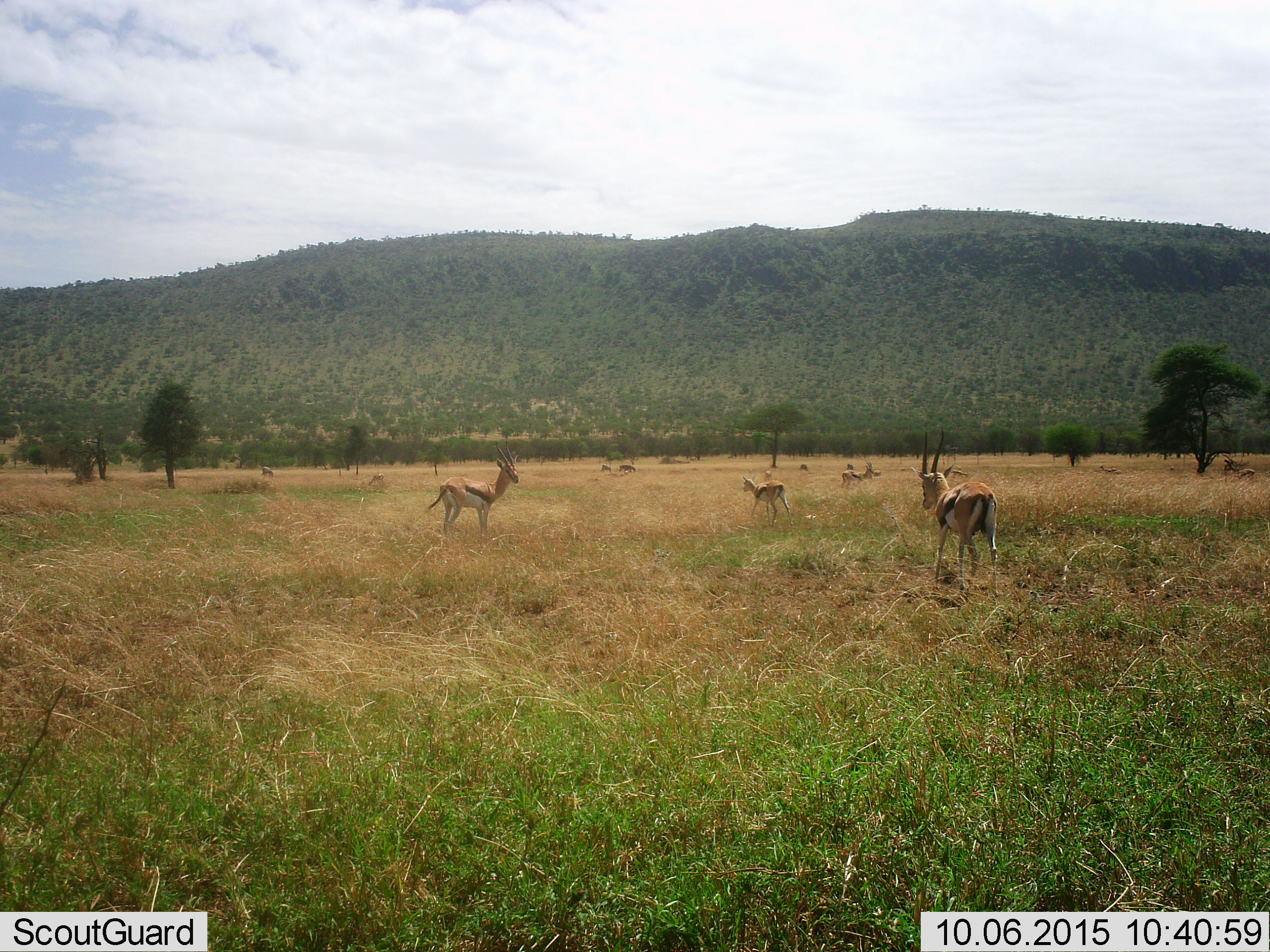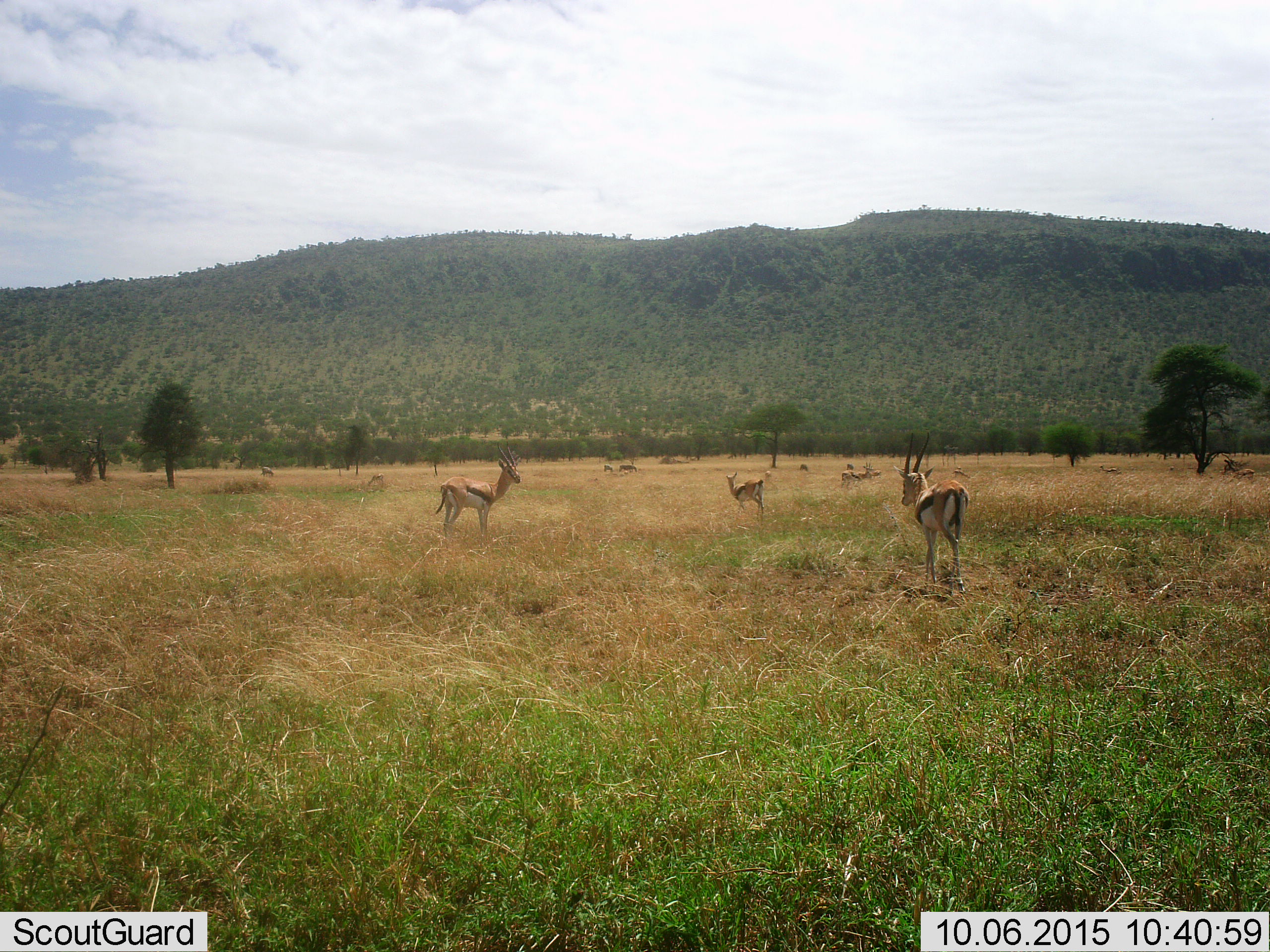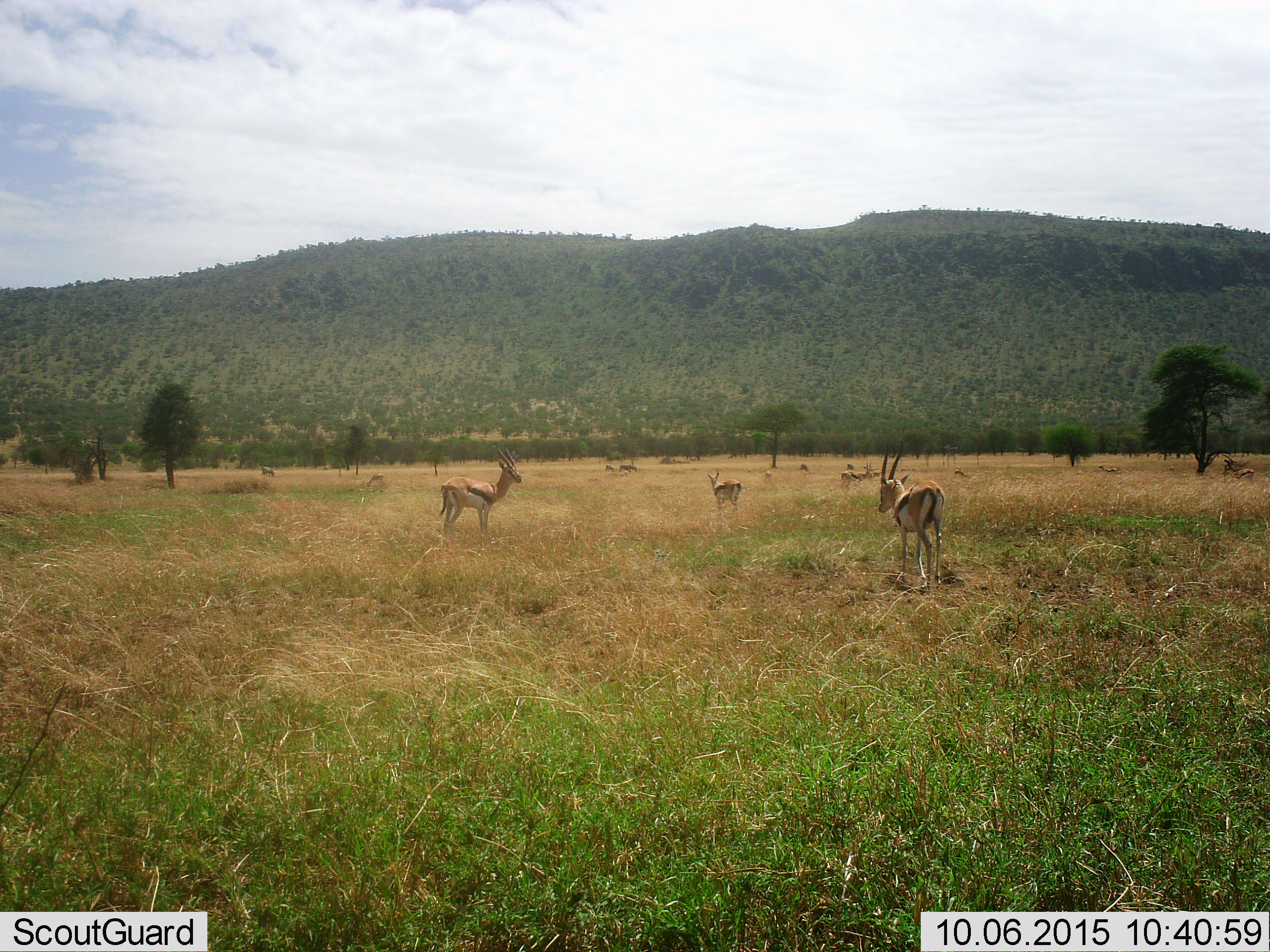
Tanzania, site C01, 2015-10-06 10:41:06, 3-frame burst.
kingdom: Animalia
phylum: Chordata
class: Mammalia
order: Artiodactyla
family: Bovidae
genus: Eudorcas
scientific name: Eudorcas thomsonii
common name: thomson's gazelle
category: gazellethomsons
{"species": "gazellethomsons (thomson's gazelle) (Eudorcas thomsonii)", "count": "11-50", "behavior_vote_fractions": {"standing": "88%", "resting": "12%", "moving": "71%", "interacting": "0%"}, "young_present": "41%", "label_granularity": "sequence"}